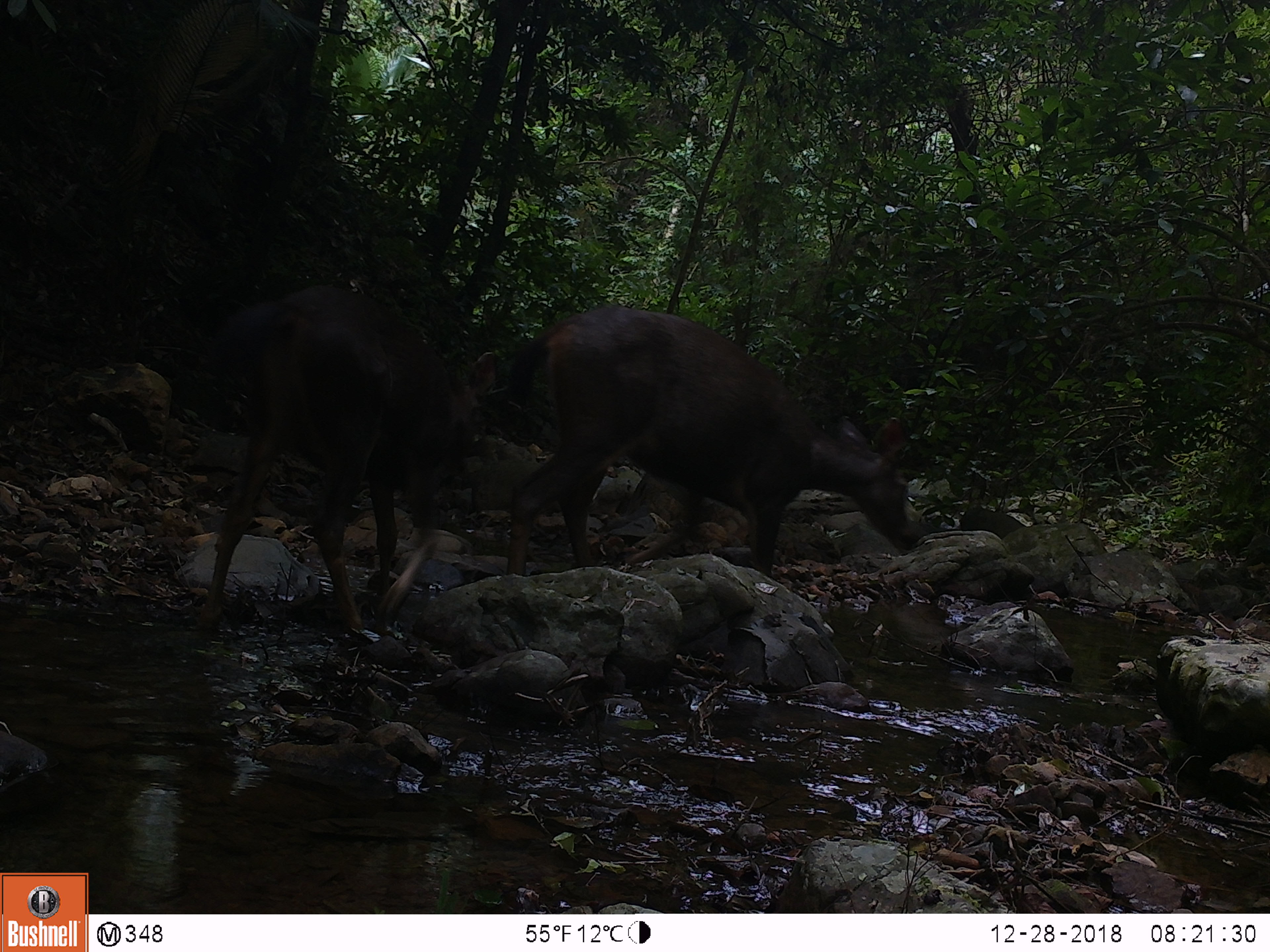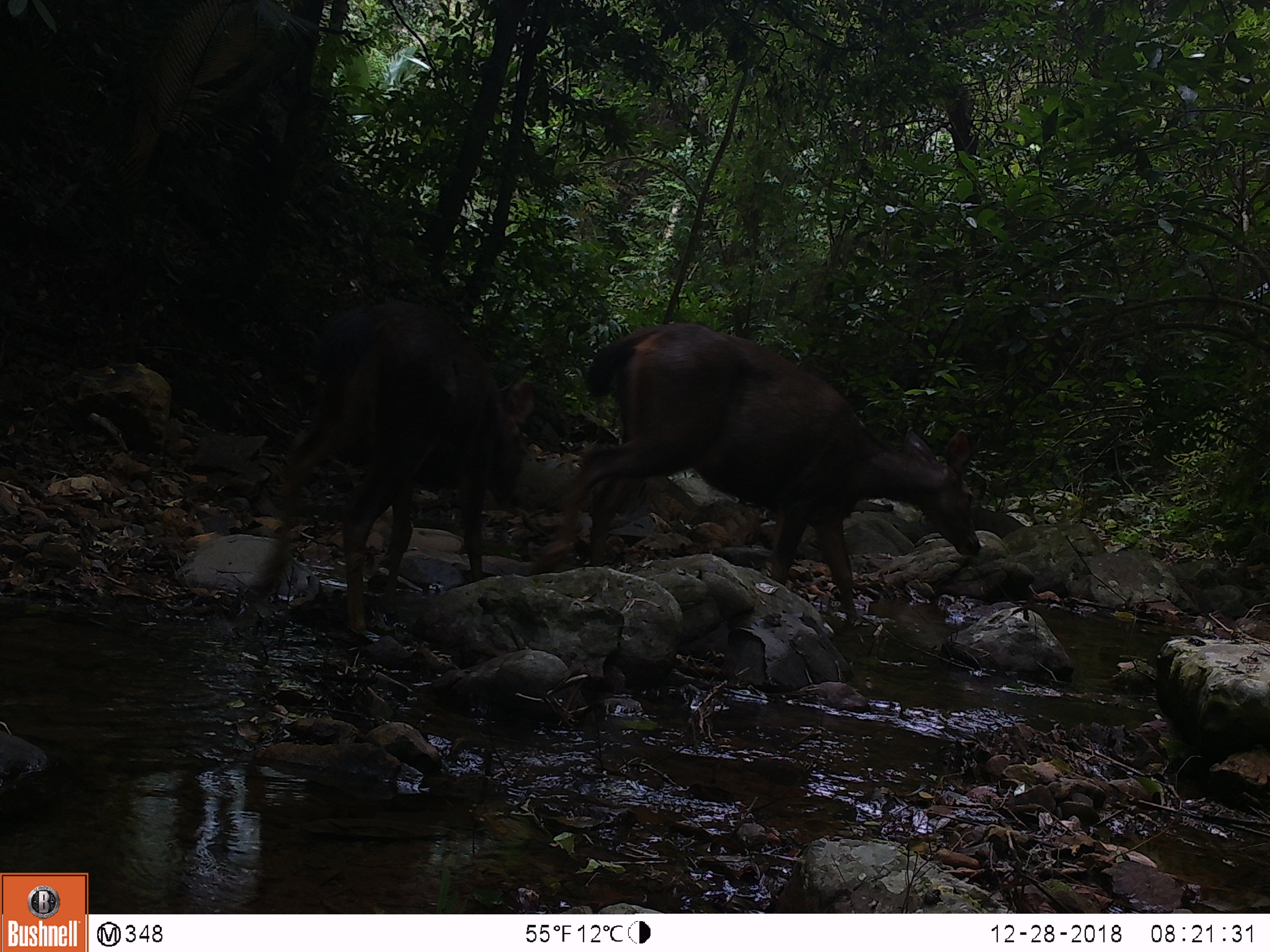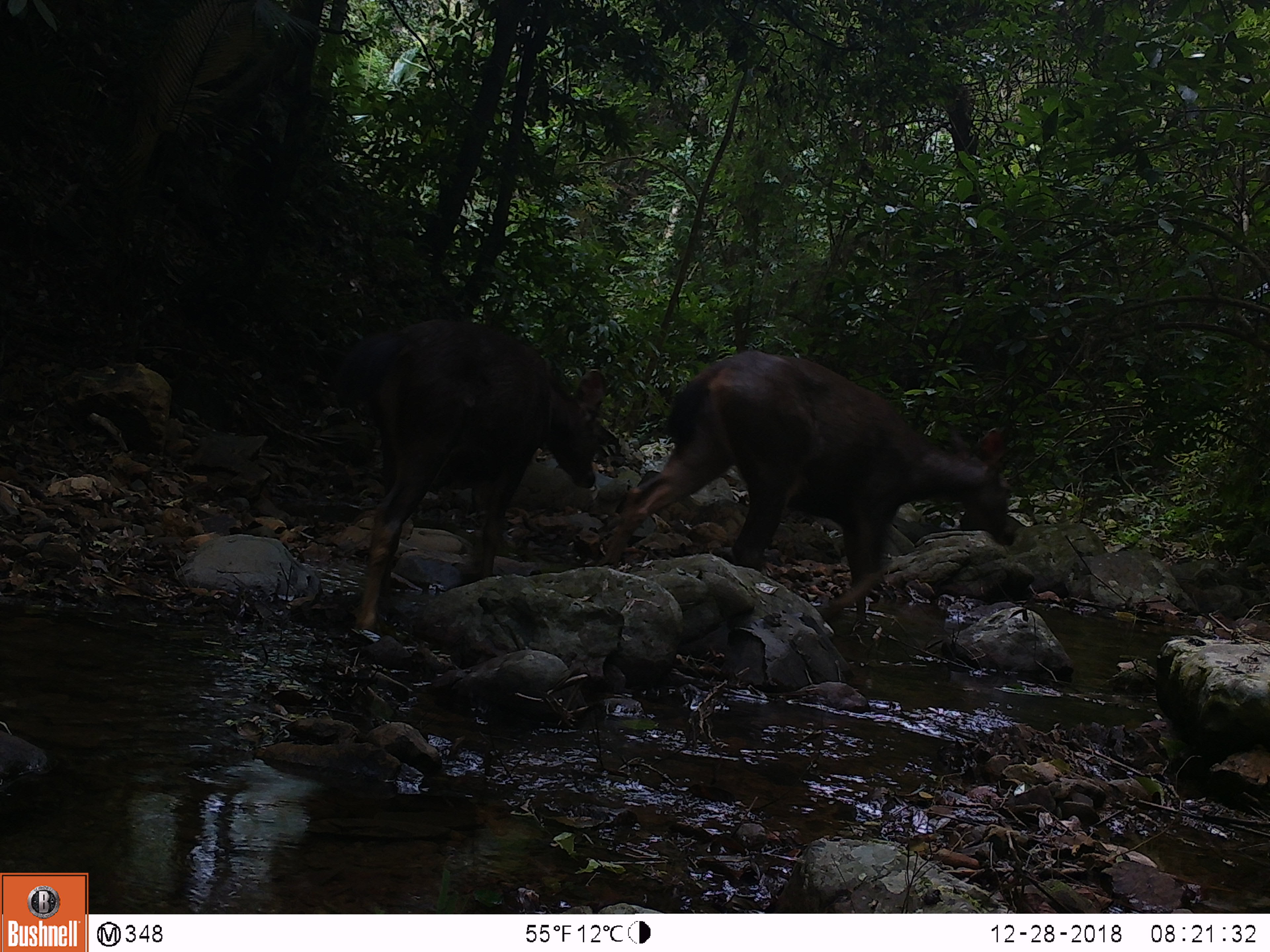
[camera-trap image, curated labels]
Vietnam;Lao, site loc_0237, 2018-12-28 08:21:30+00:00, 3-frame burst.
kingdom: Animalia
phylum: Chordata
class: Mammalia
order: Artiodactyla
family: Cervidae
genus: Rusa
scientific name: Rusa unicolor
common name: sambar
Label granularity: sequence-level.